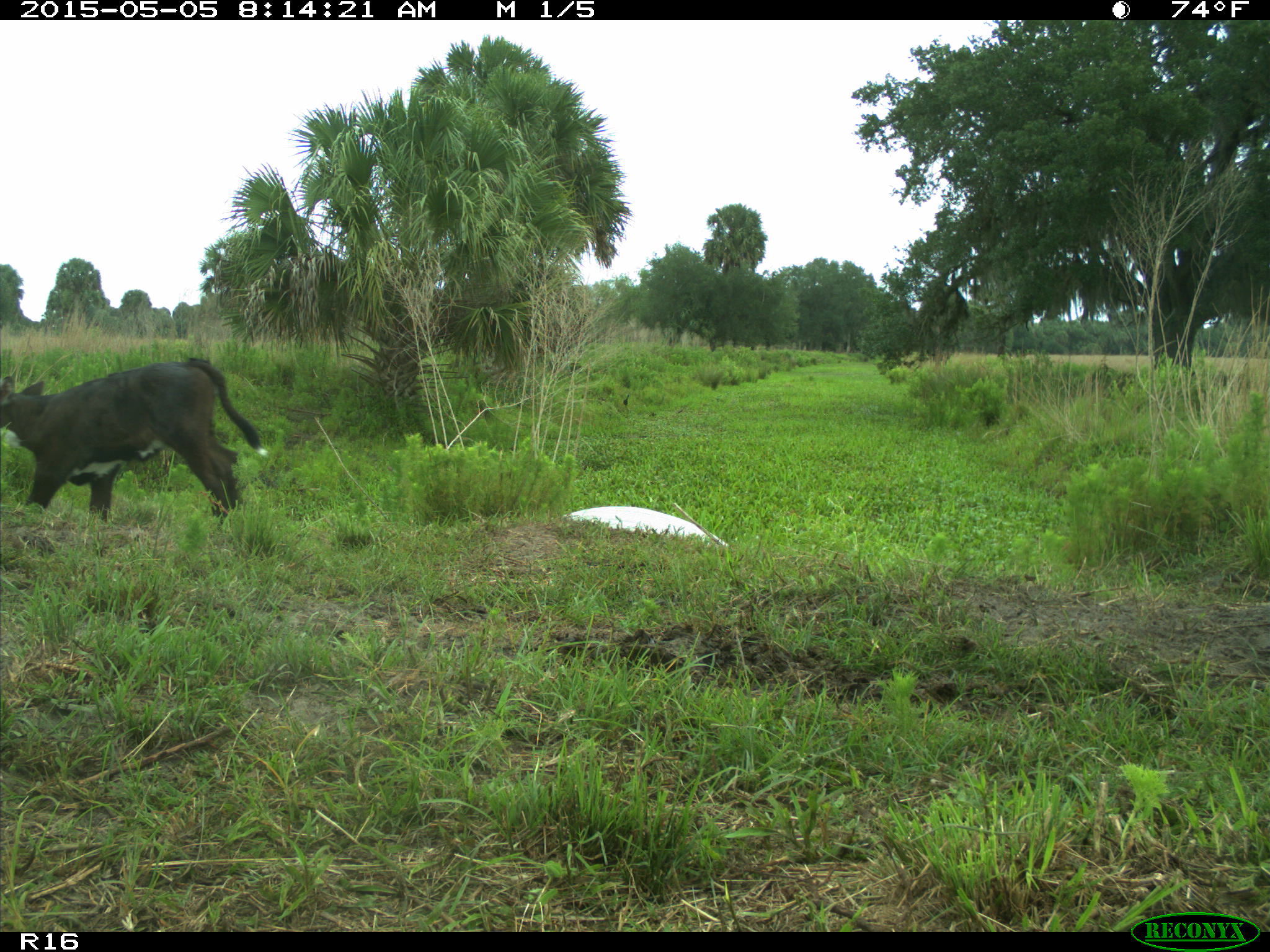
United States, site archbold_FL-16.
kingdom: Animalia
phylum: Chordata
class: Mammalia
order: Artiodactyla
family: Bovidae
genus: Bos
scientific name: Bos taurus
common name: domestic cow